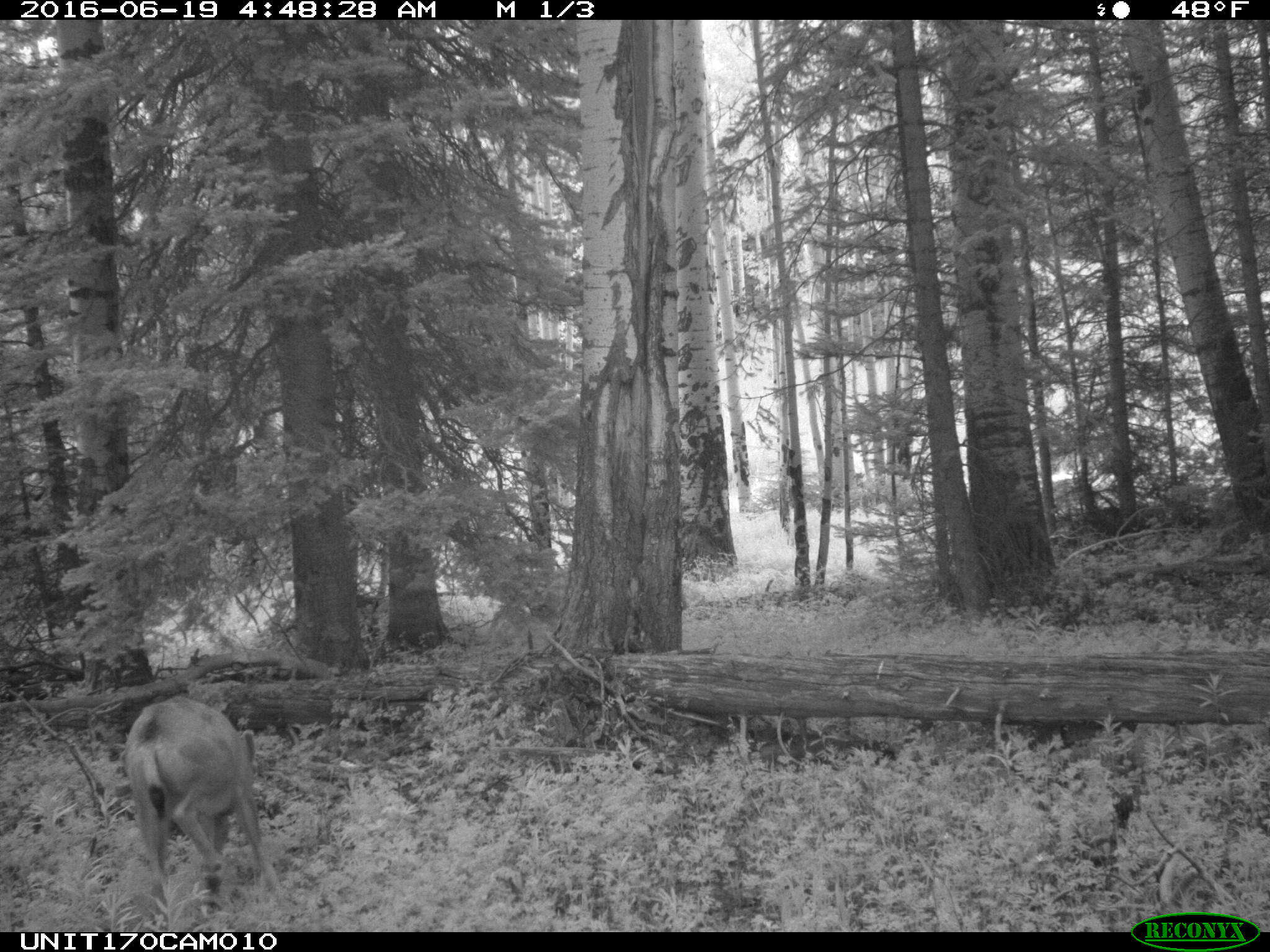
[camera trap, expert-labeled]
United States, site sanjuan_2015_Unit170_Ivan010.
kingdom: Animalia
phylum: Chordata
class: Mammalia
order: Artiodactyla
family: Cervidae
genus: Odocoileus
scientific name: Odocoileus hemionus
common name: mule deer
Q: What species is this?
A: Odocoileus hemionus (mule deer).